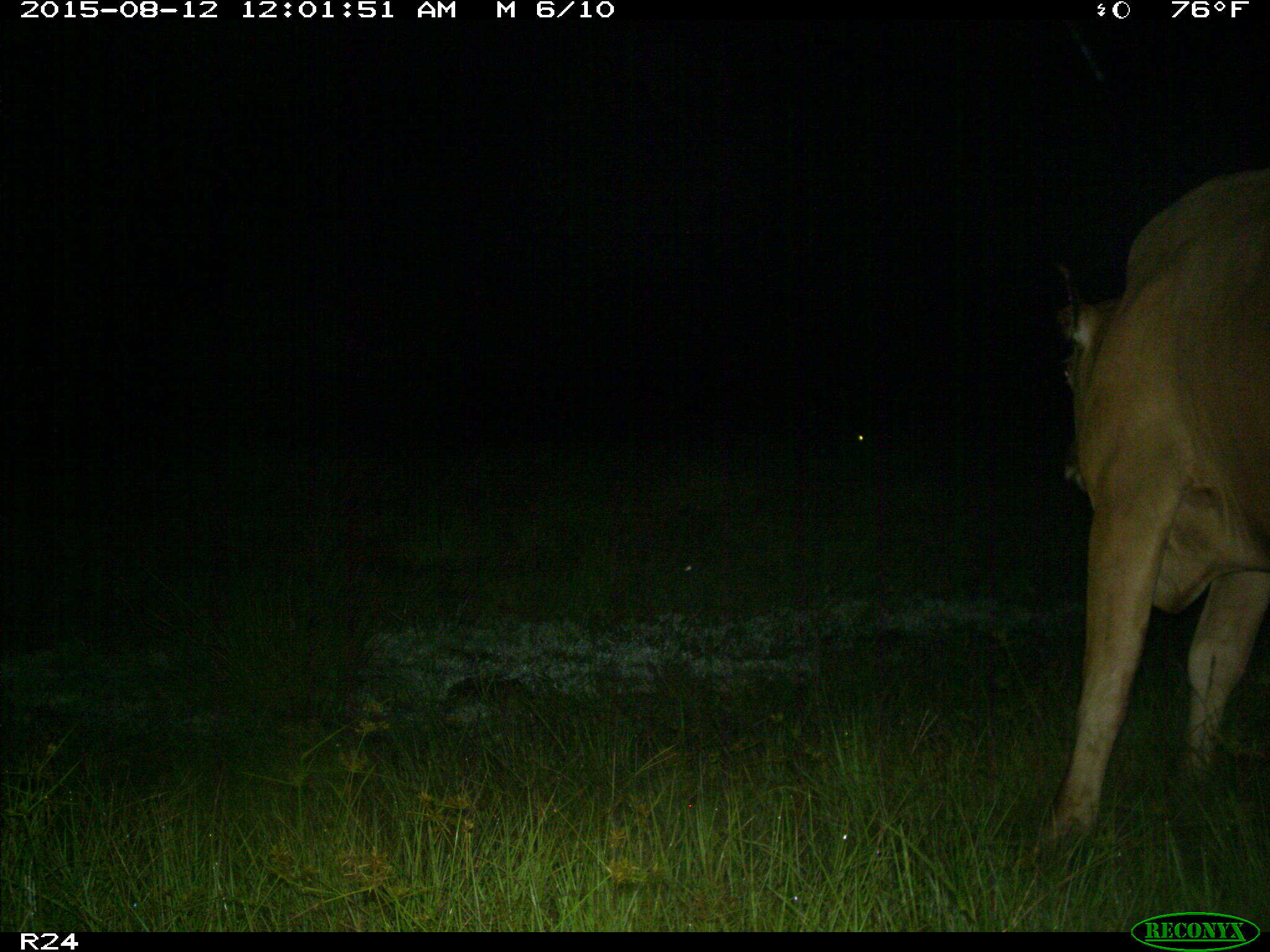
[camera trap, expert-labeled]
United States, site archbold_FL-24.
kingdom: Animalia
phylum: Chordata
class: Mammalia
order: Artiodactyla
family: Bovidae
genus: Bos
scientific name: Bos taurus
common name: domestic cow